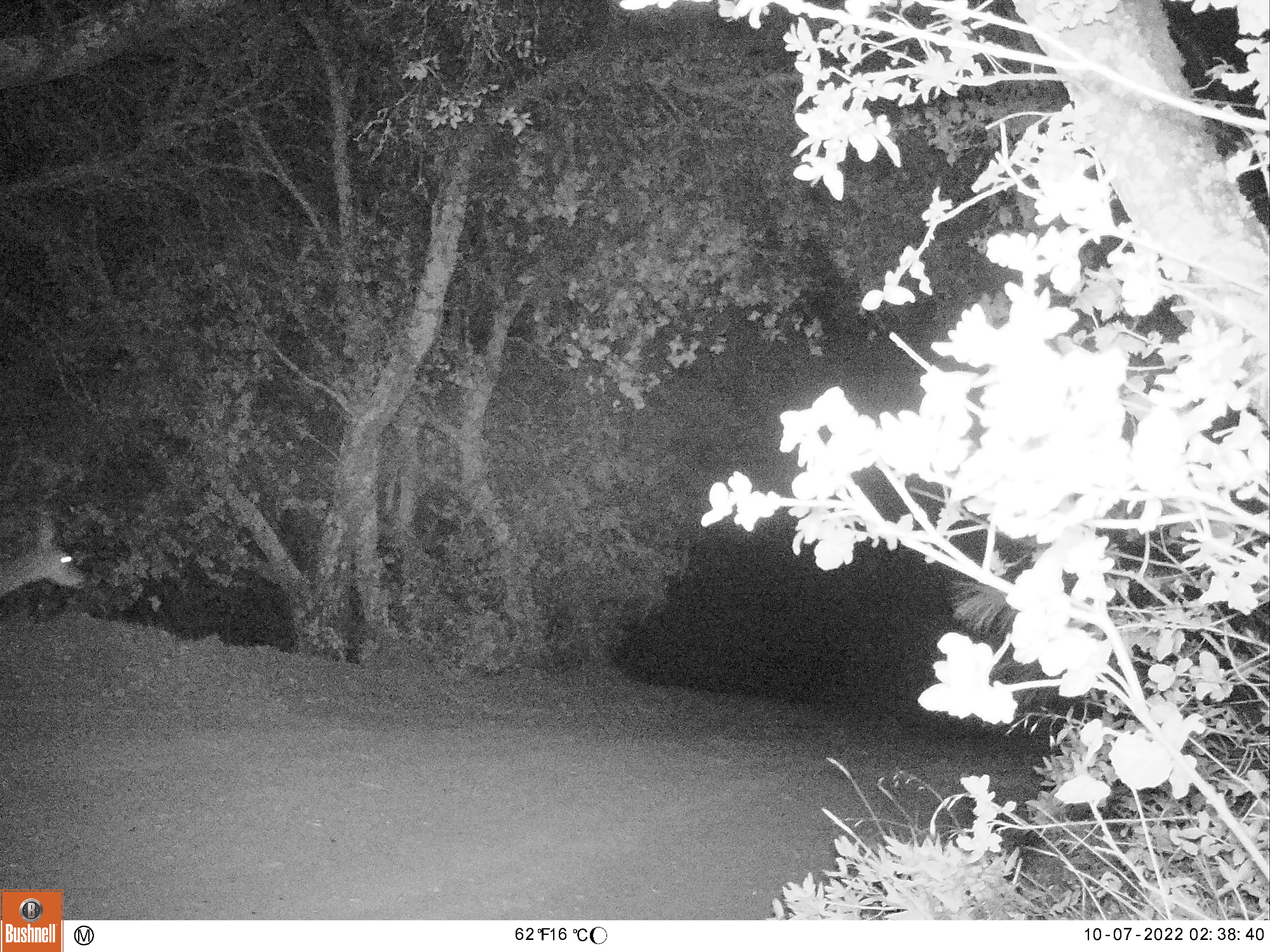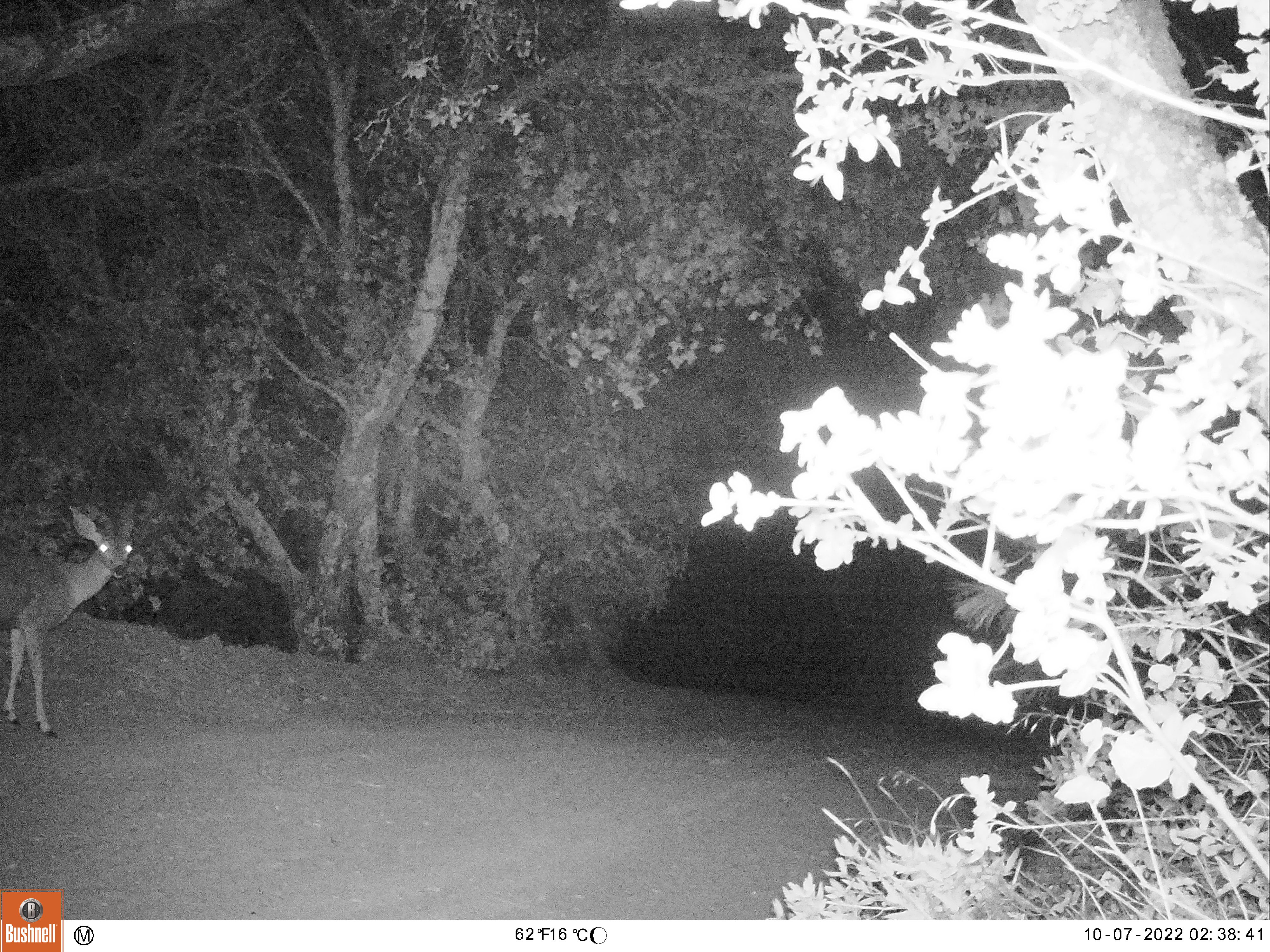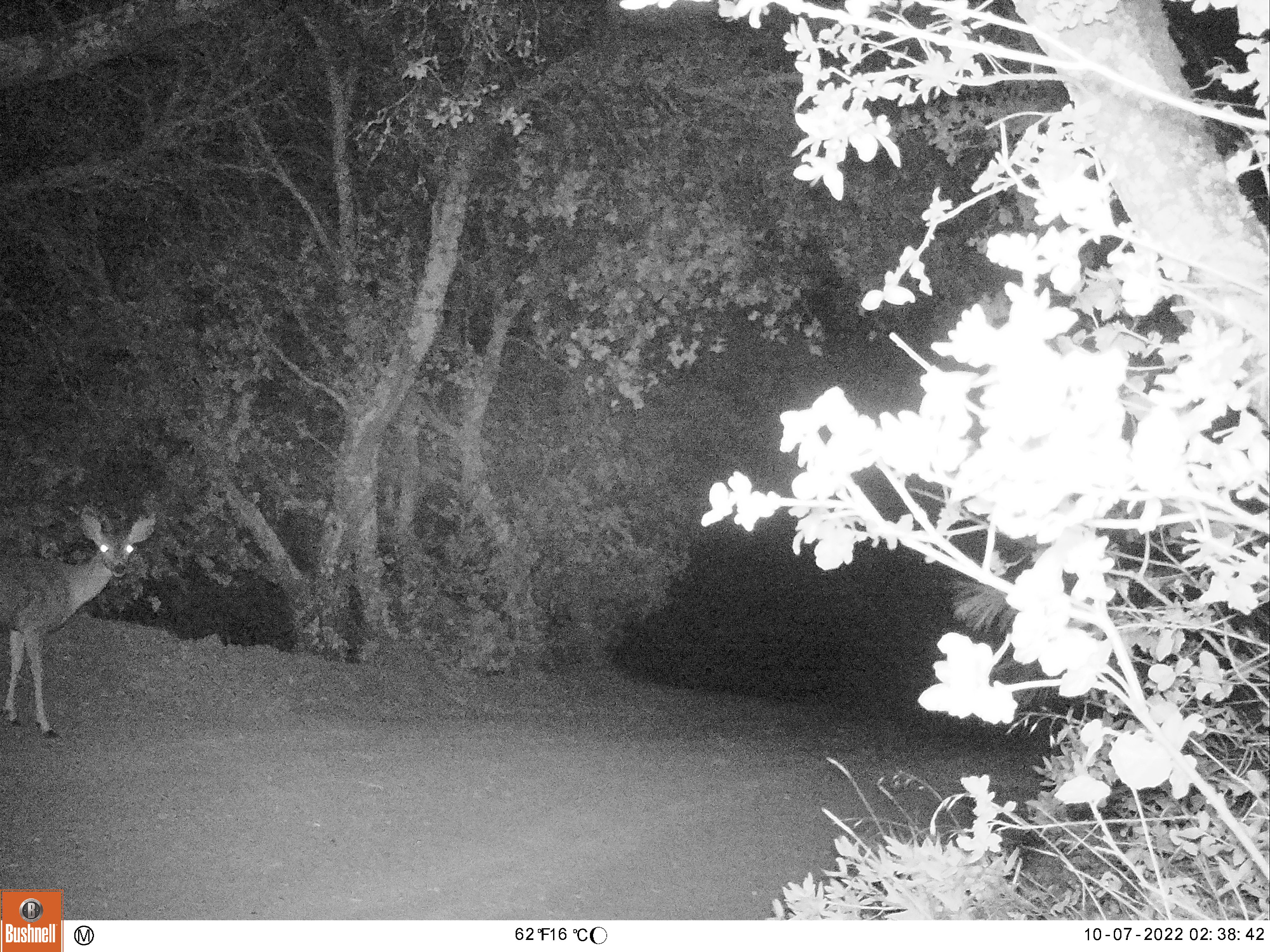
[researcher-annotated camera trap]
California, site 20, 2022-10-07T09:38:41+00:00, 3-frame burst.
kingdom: Animalia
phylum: Chordata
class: Mammalia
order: Artiodactyla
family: Cervidae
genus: Odocoileus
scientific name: Odocoileus hemionus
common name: mule deer